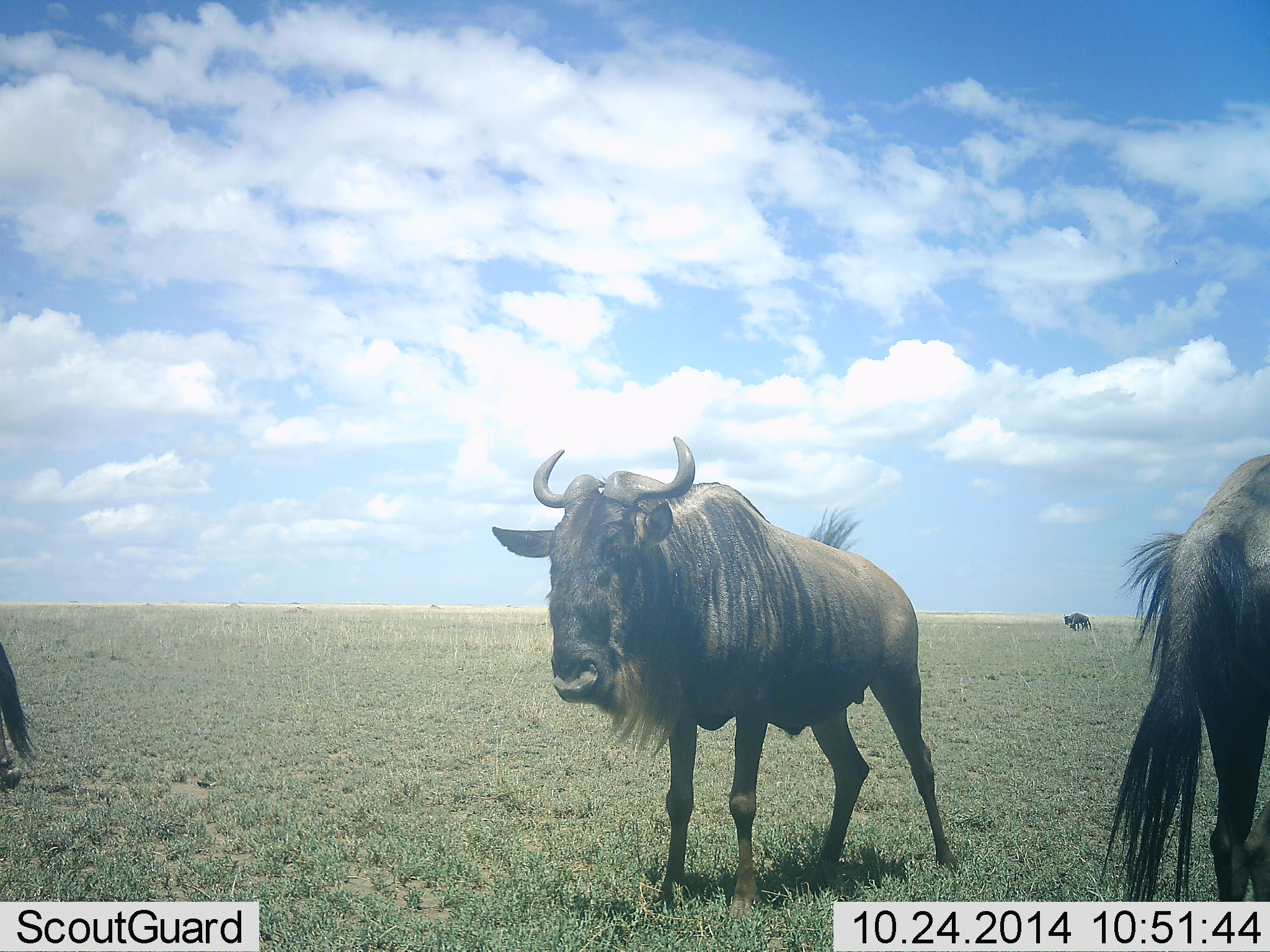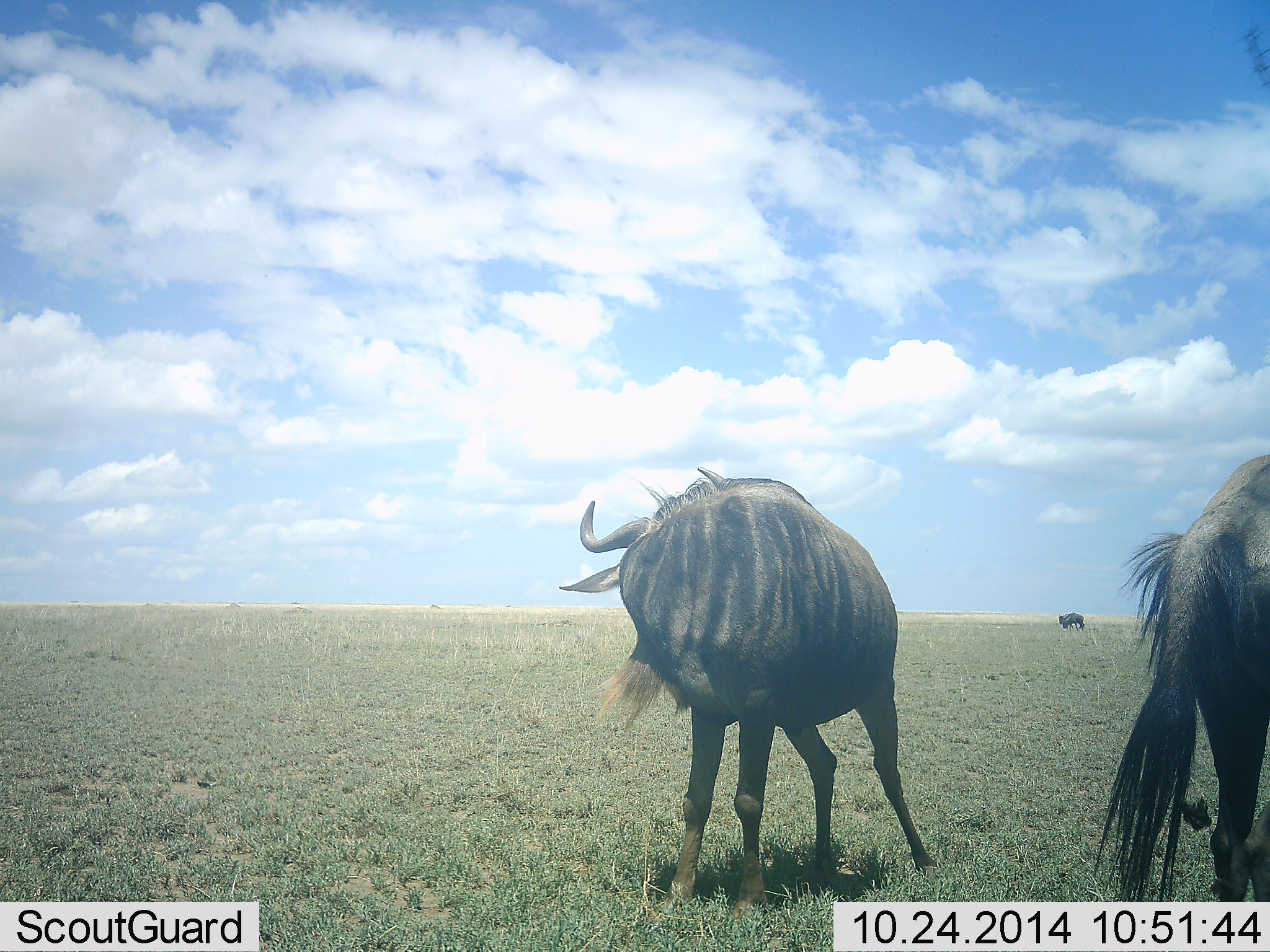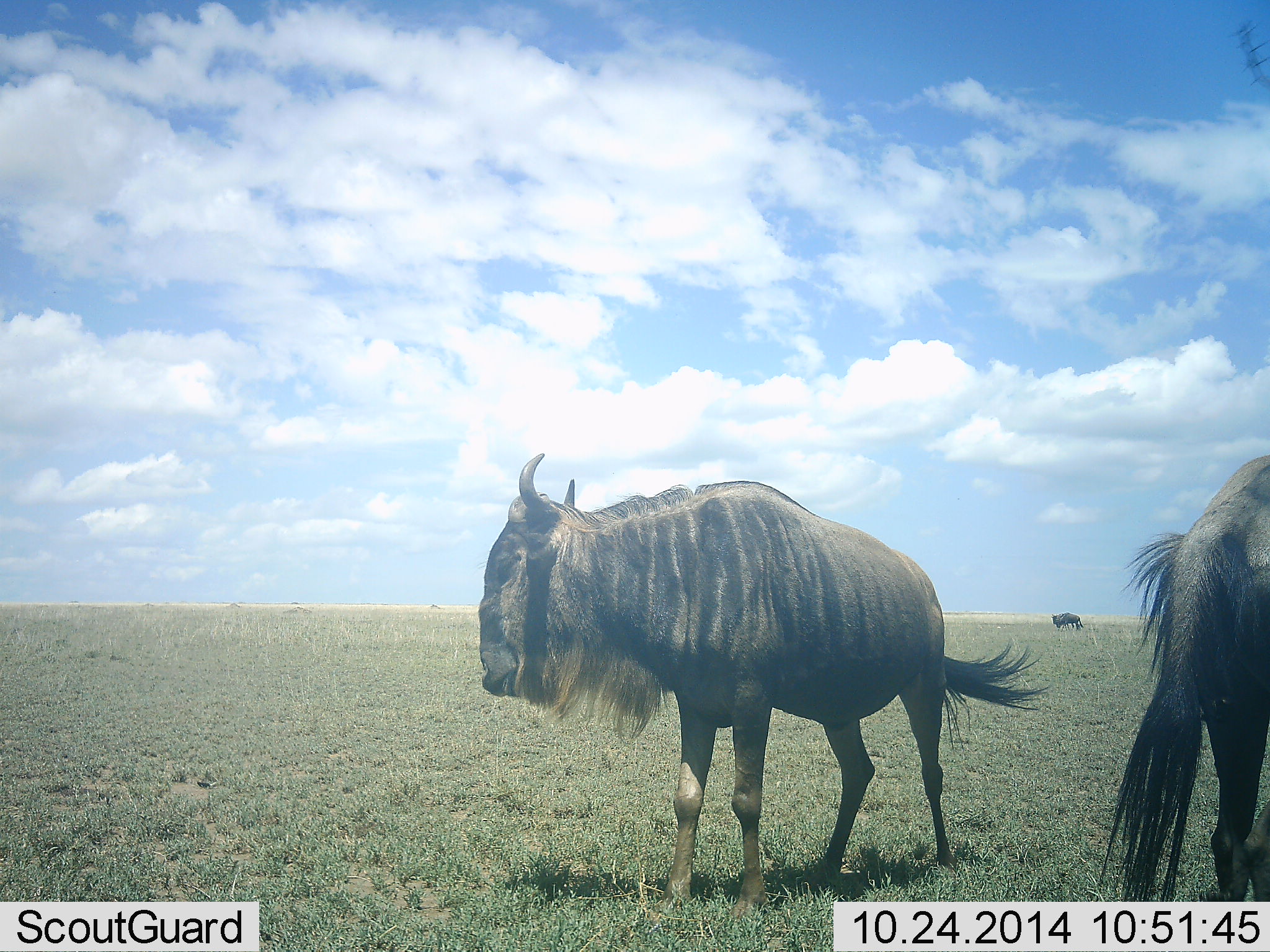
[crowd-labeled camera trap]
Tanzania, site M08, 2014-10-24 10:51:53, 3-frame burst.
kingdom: Animalia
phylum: Chordata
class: Mammalia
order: Artiodactyla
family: Bovidae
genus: Connochaetes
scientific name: Connochaetes taurinus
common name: blue wildebeest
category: wildebeest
Wildebeest (blue wildebeest) (Connochaetes taurinus), count 4. Behavior (volunteer vote fractions): standing 90%, resting 0%, moving 30%, interacting 0%. Young present (vote fraction): 0%. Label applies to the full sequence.